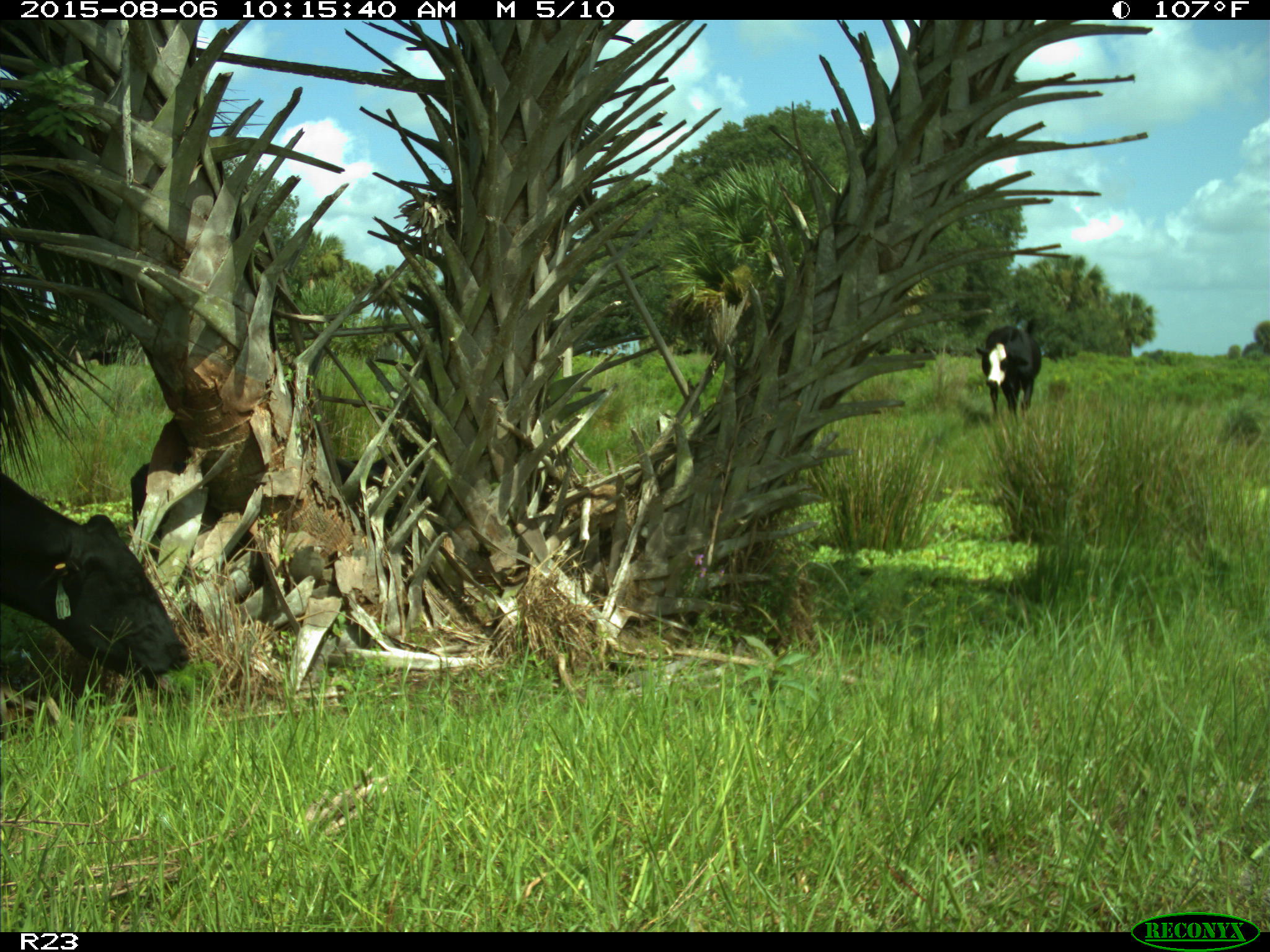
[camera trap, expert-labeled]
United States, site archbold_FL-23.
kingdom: Animalia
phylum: Chordata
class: Mammalia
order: Artiodactyla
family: Bovidae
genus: Bos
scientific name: Bos taurus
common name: domestic cow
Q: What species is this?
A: Bos taurus (domestic cow).